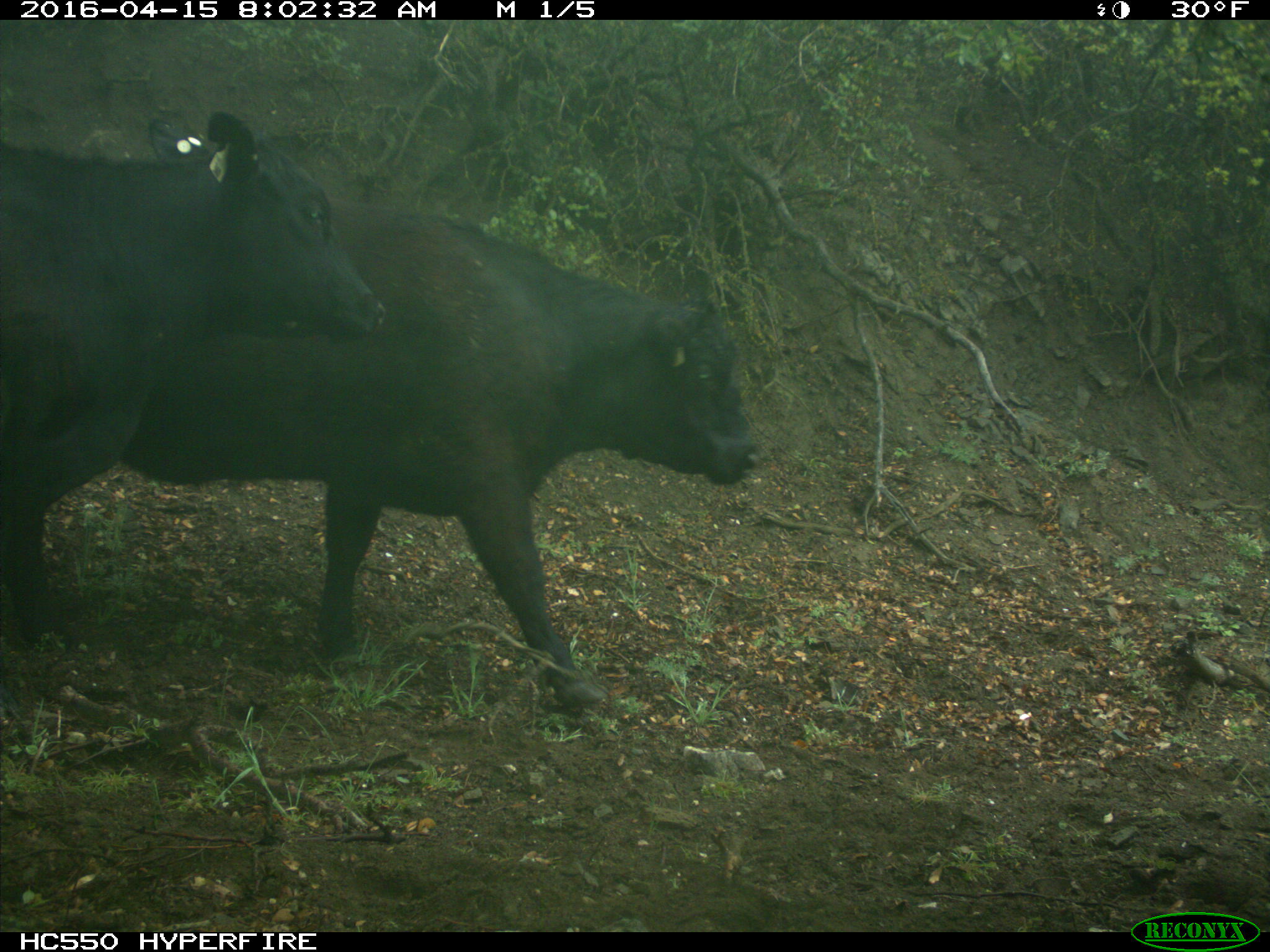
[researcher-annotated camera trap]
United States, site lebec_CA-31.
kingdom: Animalia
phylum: Chordata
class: Mammalia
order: Artiodactyla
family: Bovidae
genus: Bos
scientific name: Bos taurus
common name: domestic cow